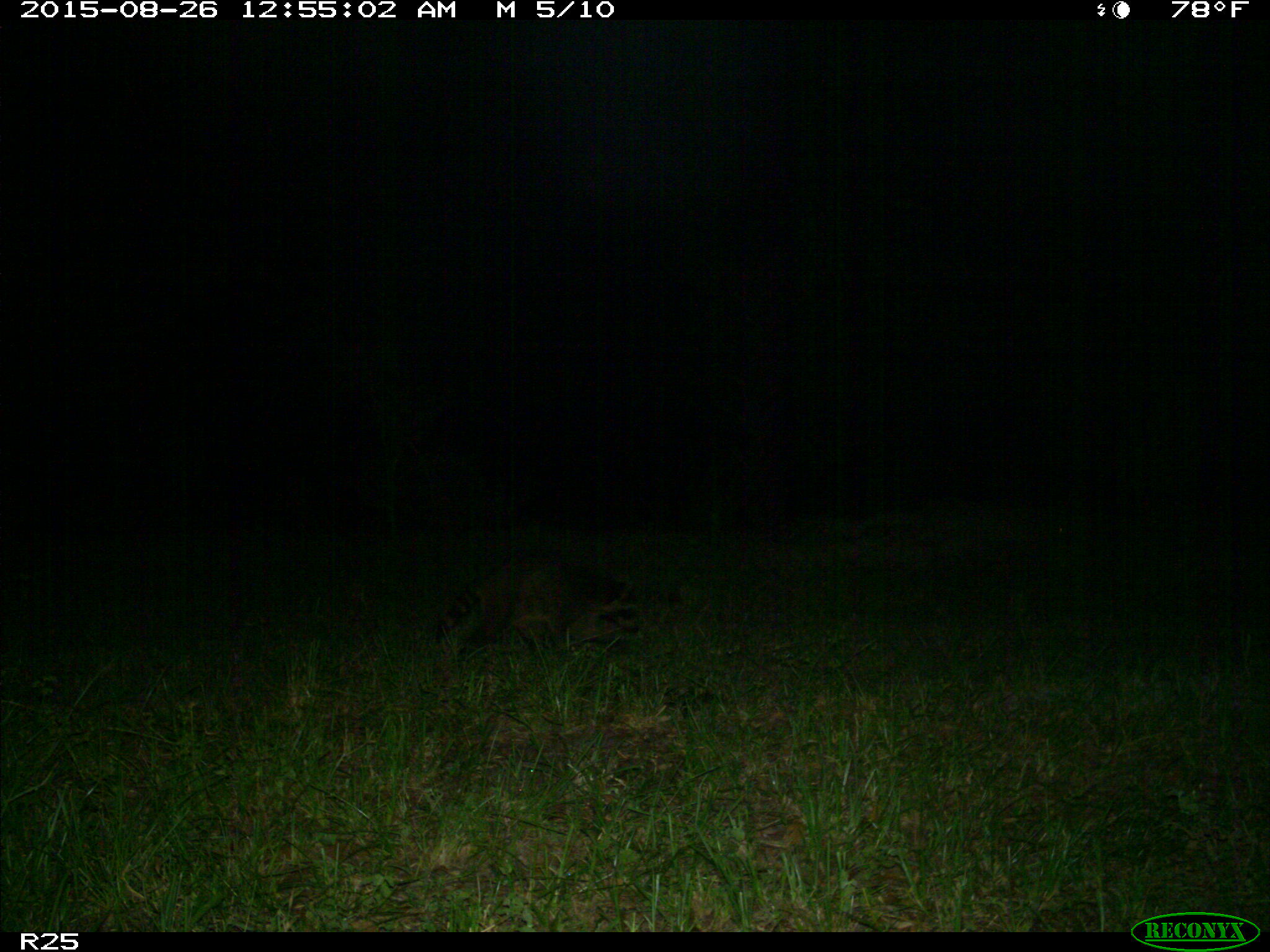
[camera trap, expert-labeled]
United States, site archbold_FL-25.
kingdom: Animalia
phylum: Chordata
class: Mammalia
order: Carnivora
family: Procyonidae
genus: Procyon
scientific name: Procyon lotor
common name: common raccoon